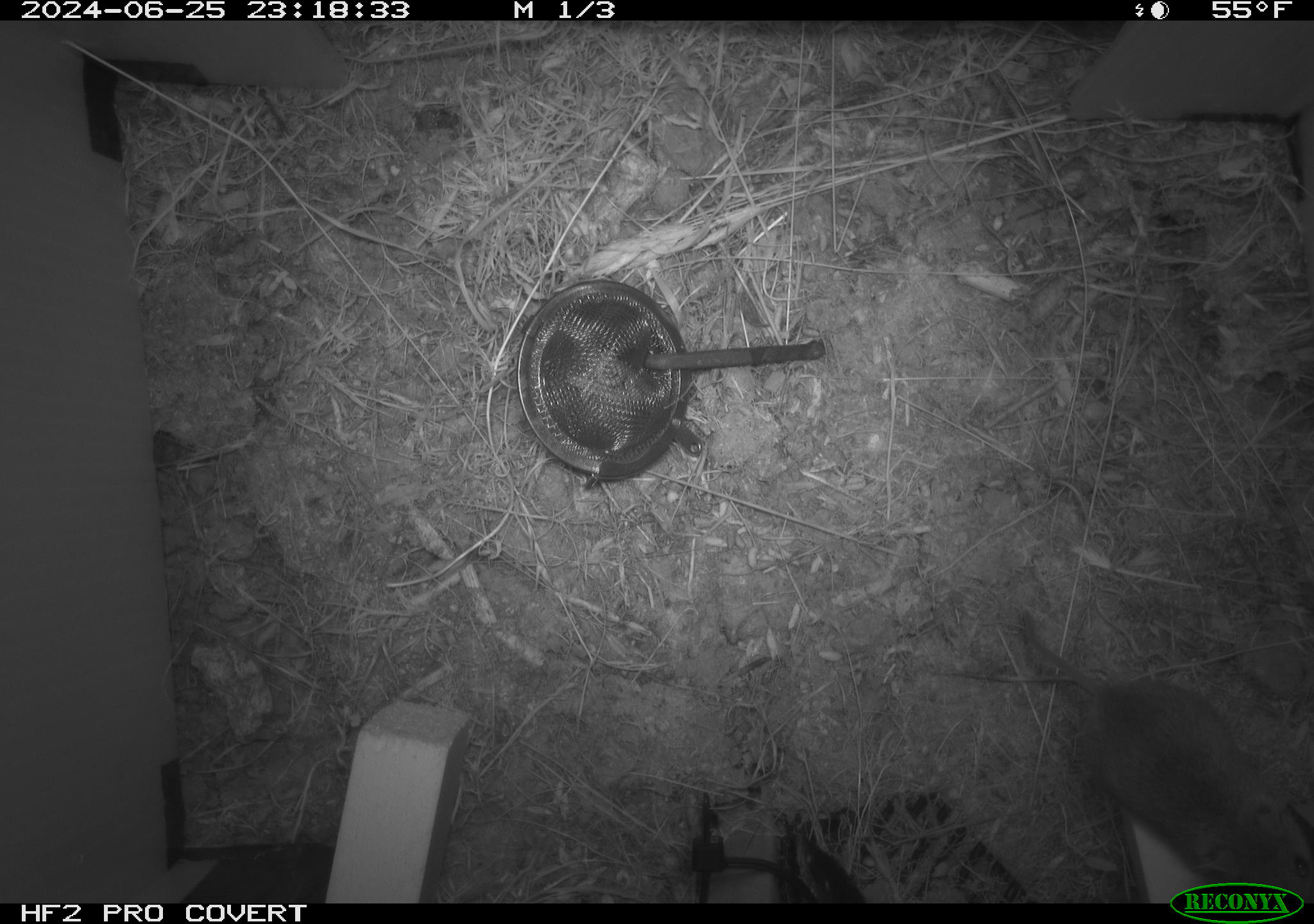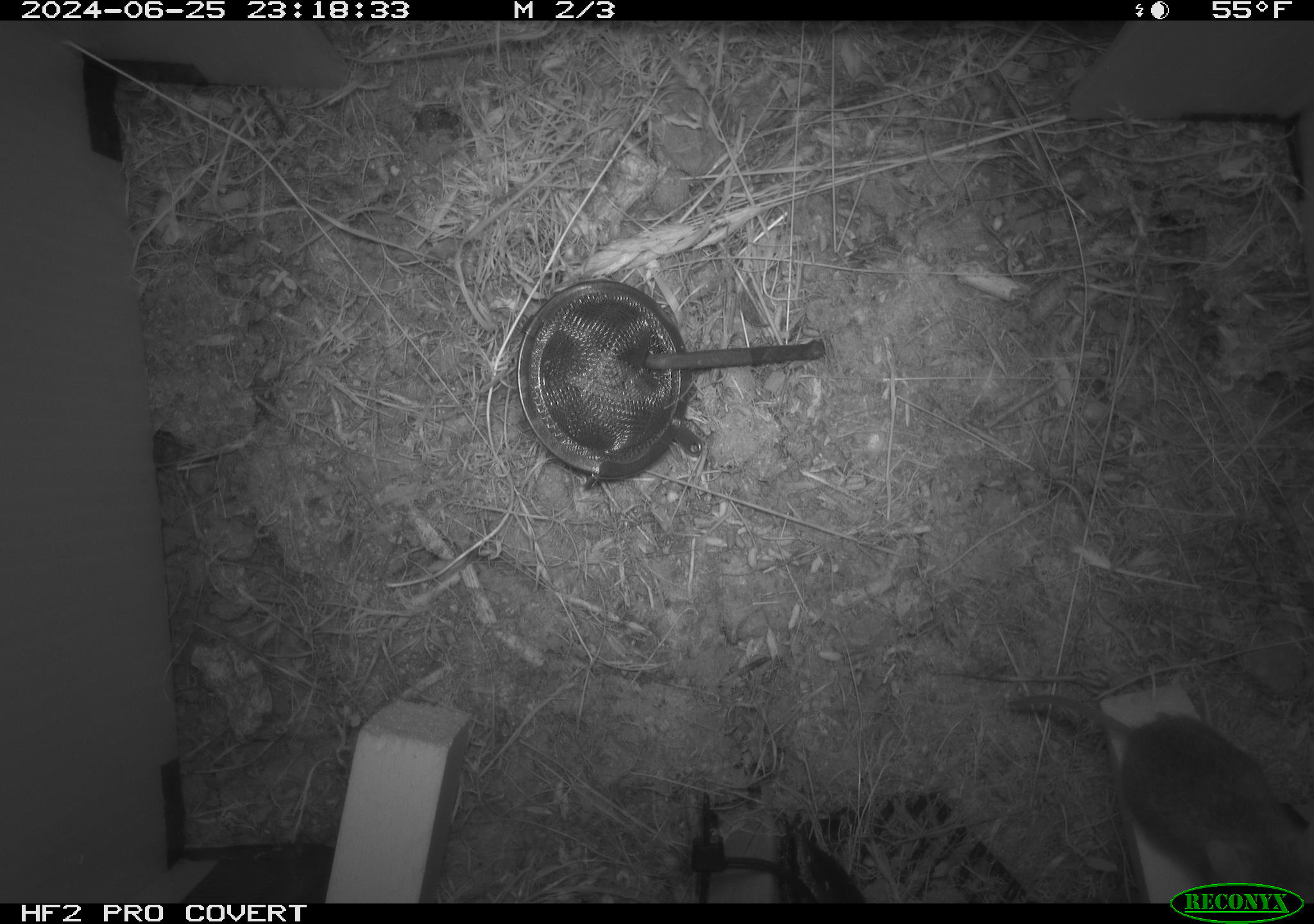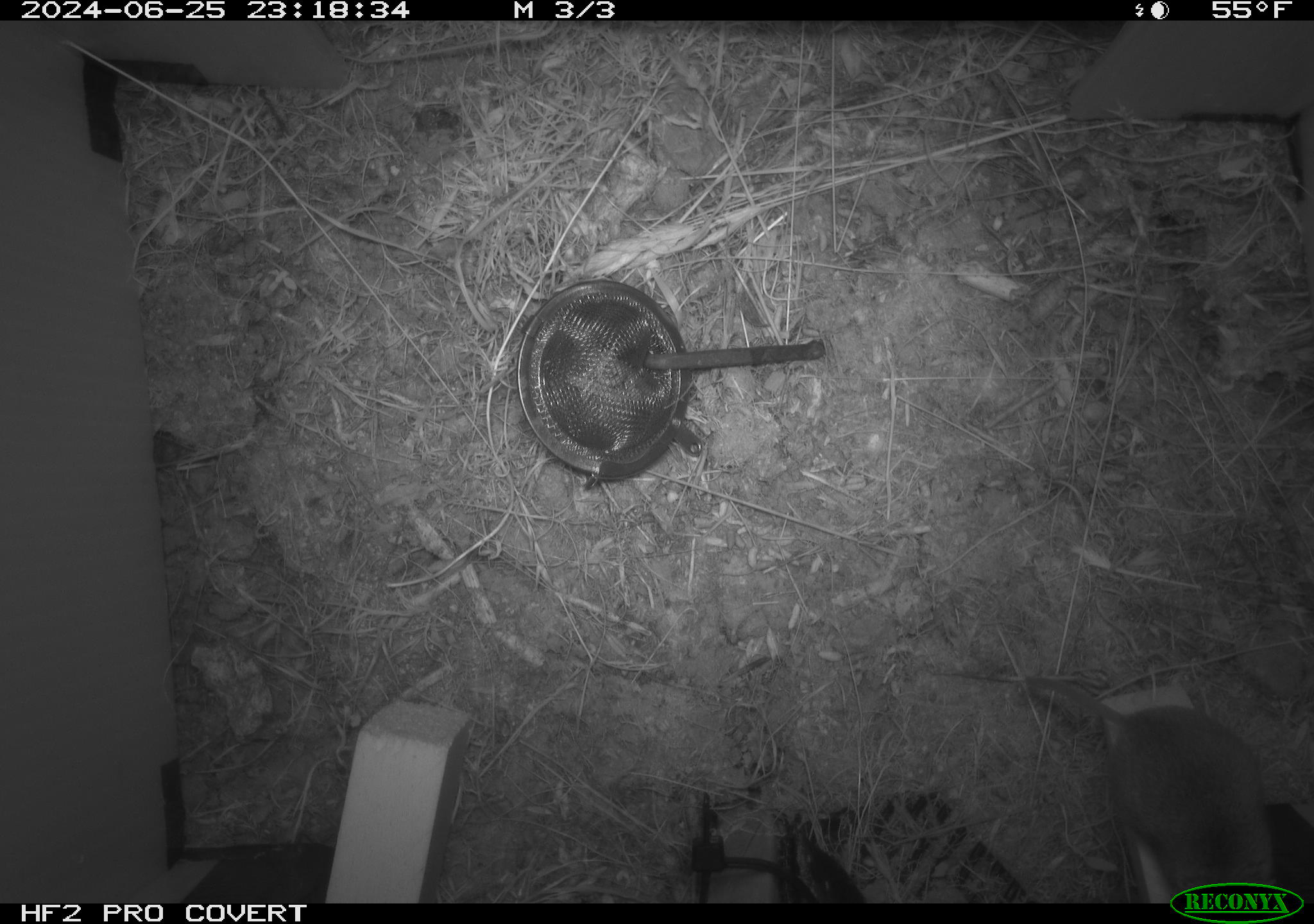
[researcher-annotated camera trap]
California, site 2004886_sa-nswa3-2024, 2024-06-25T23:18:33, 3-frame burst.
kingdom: Animalia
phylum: Chordata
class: Mammalia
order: Rodentia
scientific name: Rodentia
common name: rodent